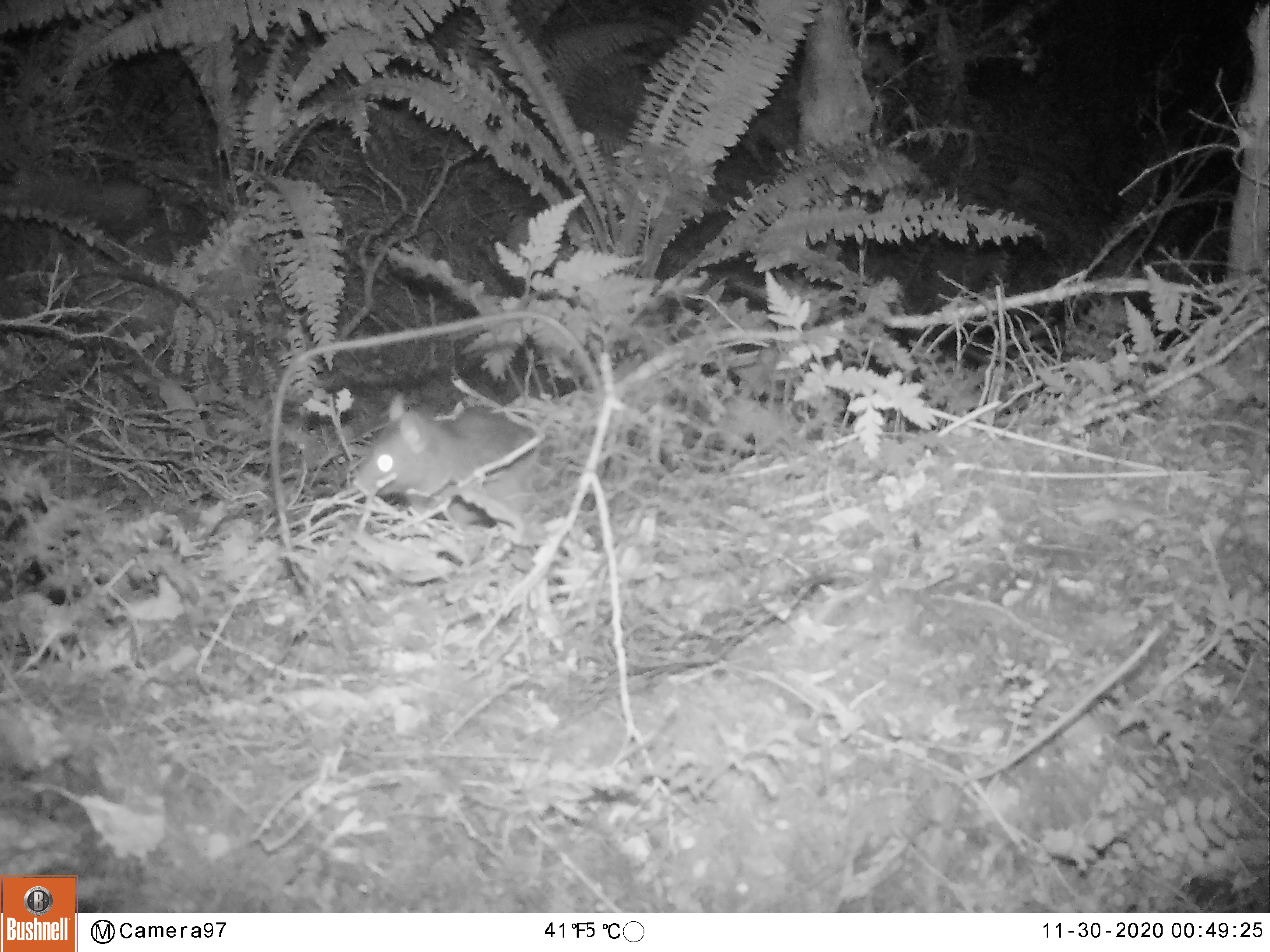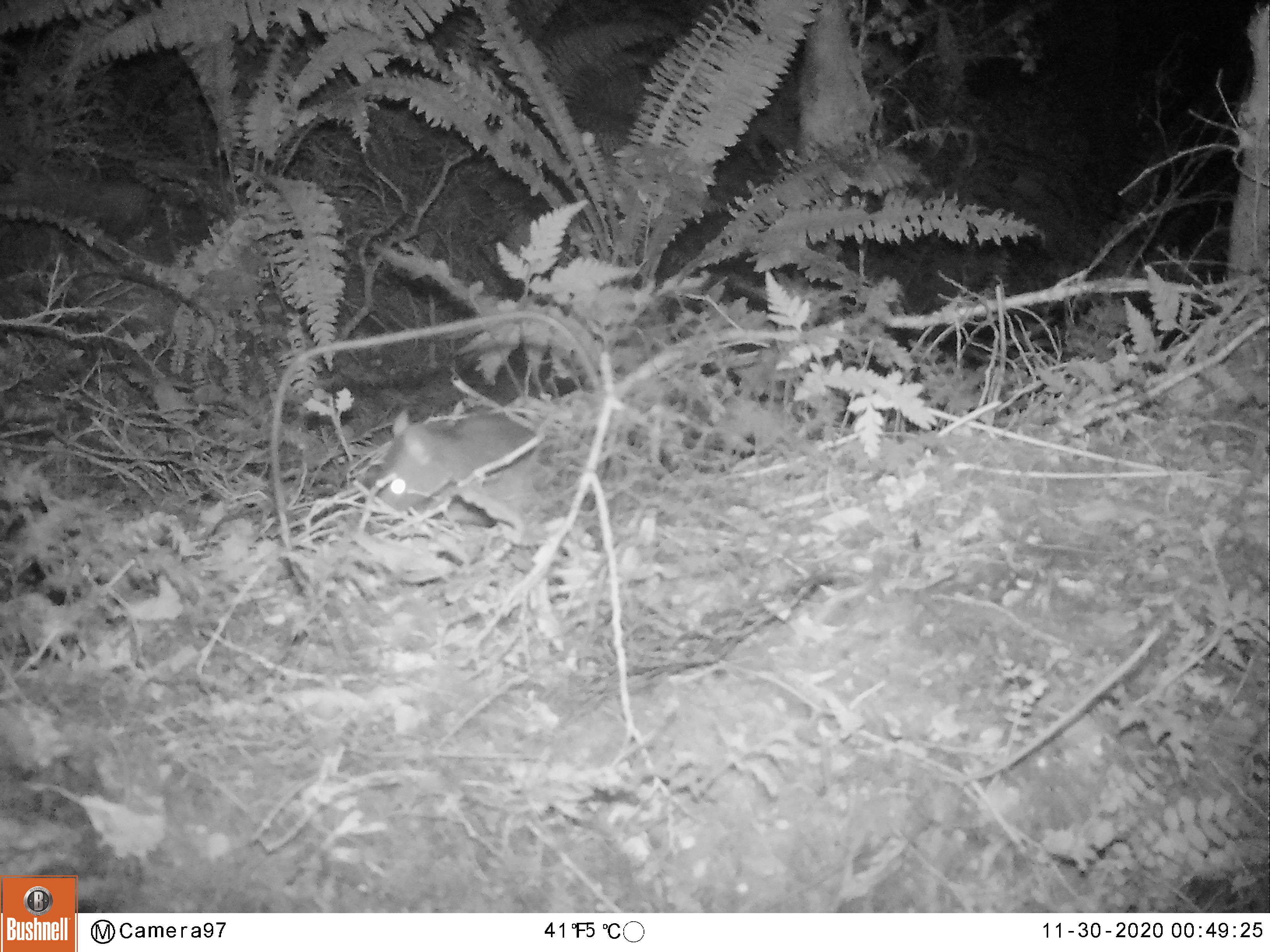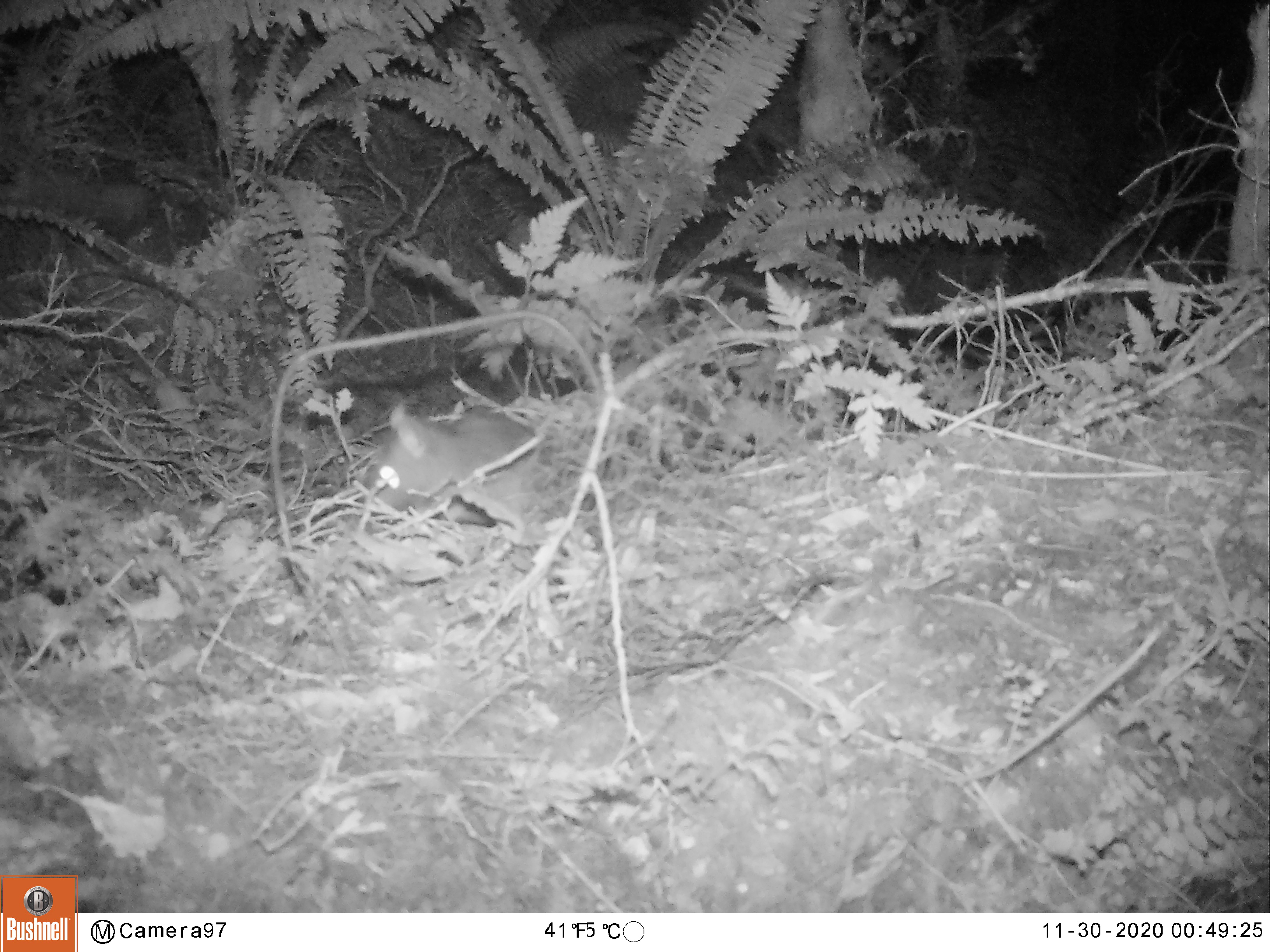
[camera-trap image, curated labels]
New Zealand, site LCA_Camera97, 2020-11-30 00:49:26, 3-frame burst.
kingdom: Animalia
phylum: Chordata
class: Mammalia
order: Rodentia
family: Muridae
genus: Rattus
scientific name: Rattus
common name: rat